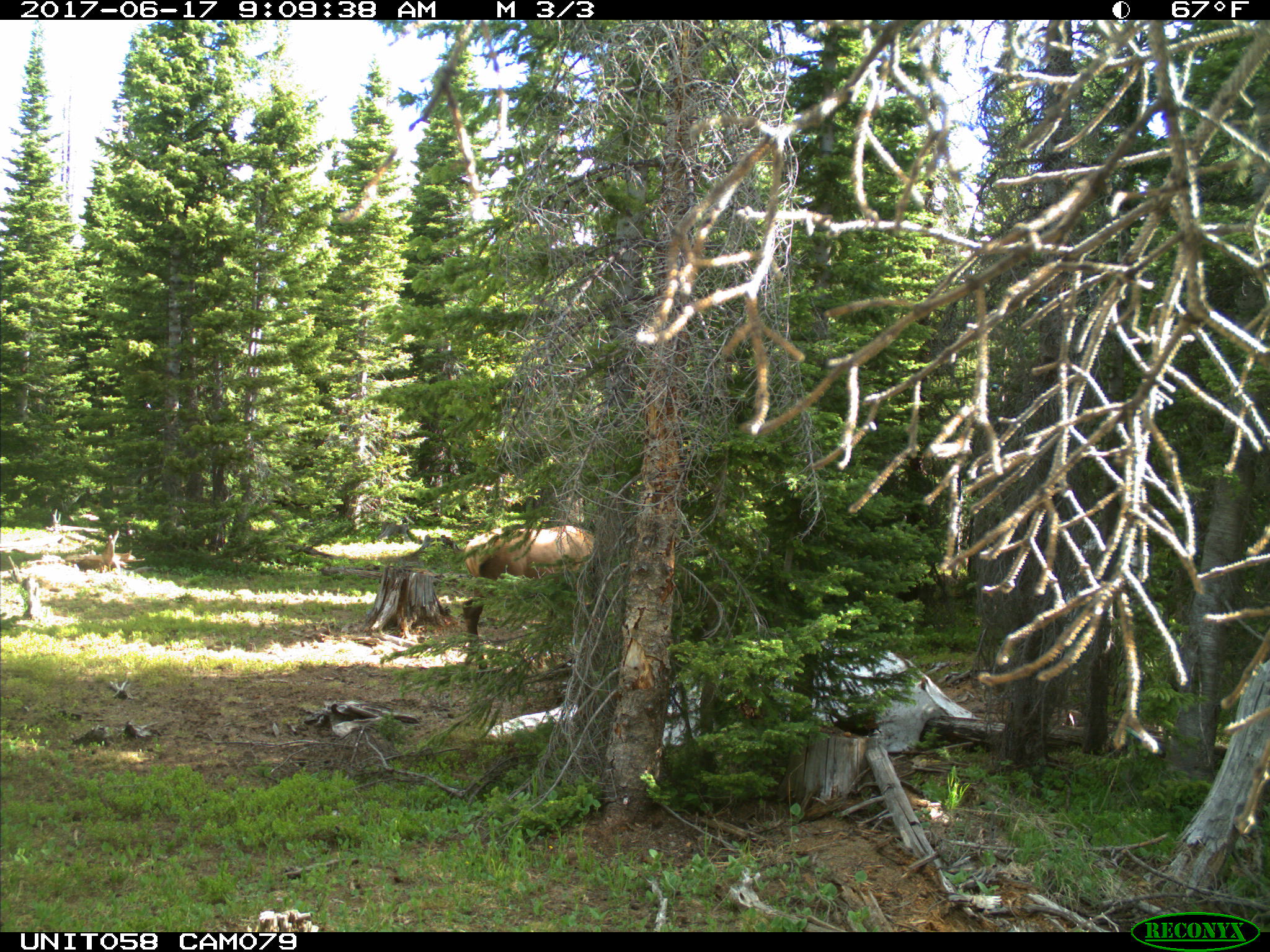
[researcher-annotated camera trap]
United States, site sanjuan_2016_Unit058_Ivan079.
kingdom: Animalia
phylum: Chordata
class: Mammalia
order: Artiodactyla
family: Cervidae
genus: Cervus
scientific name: Cervus elaphus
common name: red deer